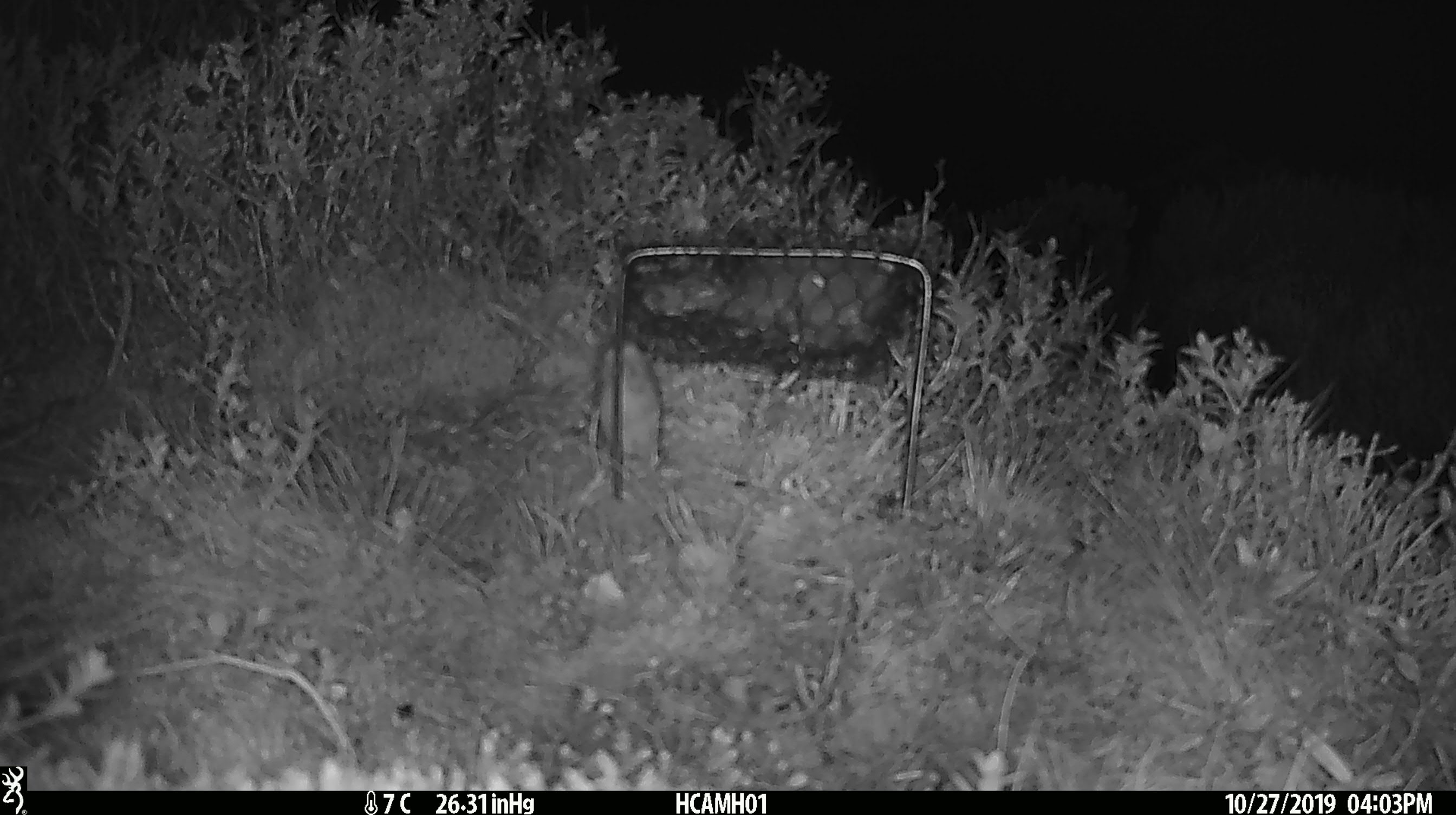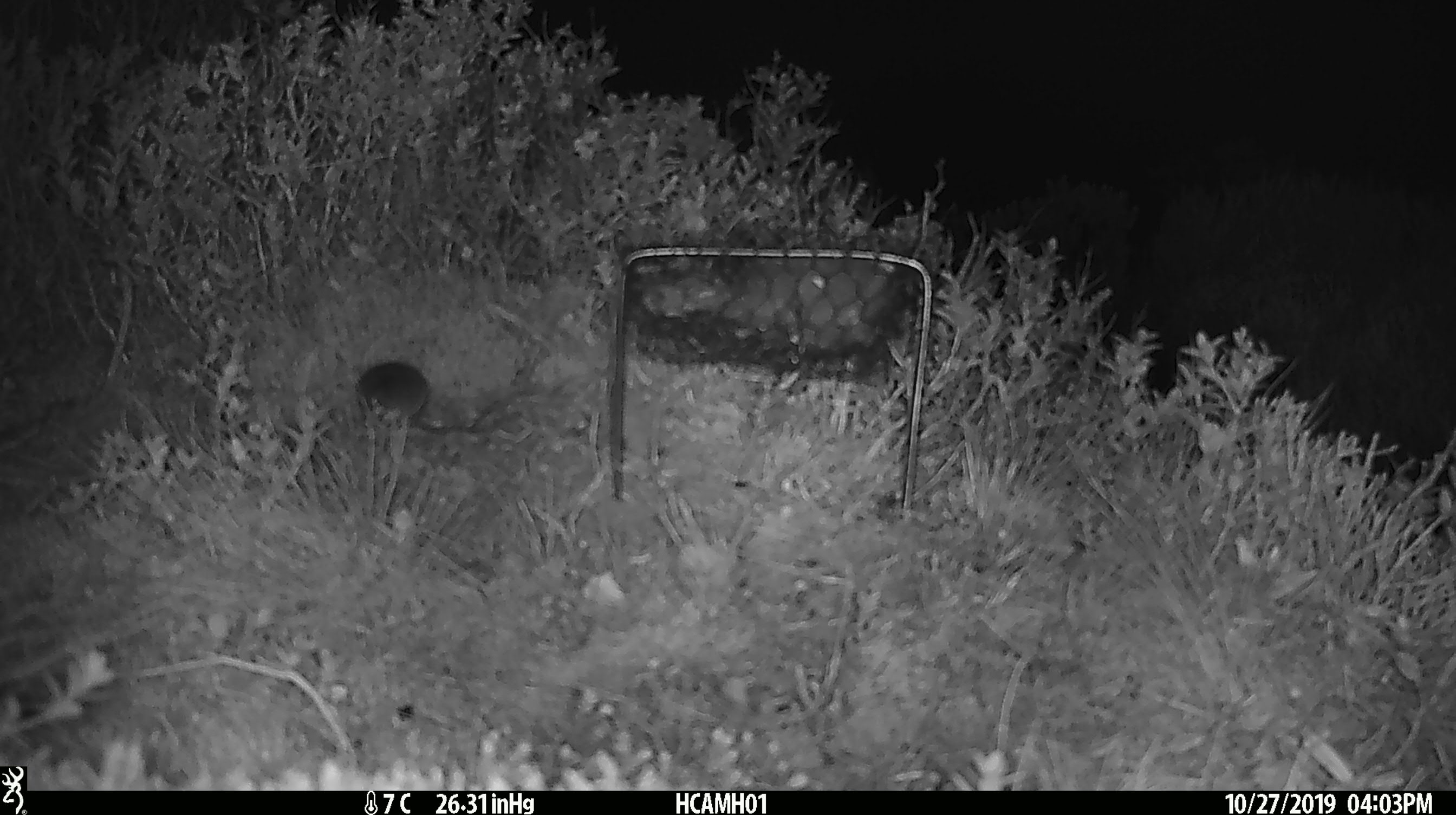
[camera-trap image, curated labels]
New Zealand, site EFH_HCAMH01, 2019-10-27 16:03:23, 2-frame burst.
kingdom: Animalia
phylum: Chordata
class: Mammalia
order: Rodentia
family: Muridae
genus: Mus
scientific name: Mus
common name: mouse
Mouse (Mus).